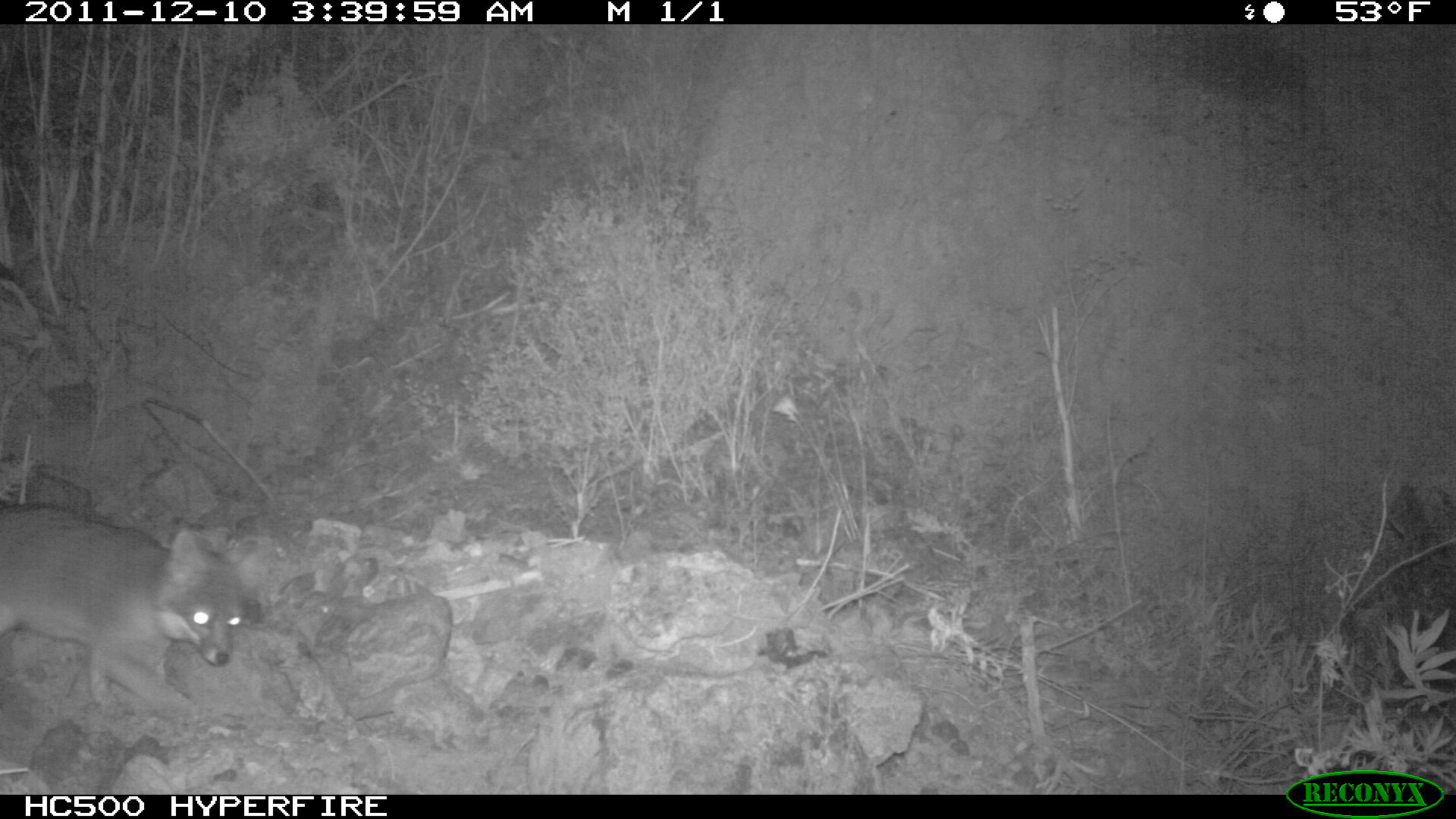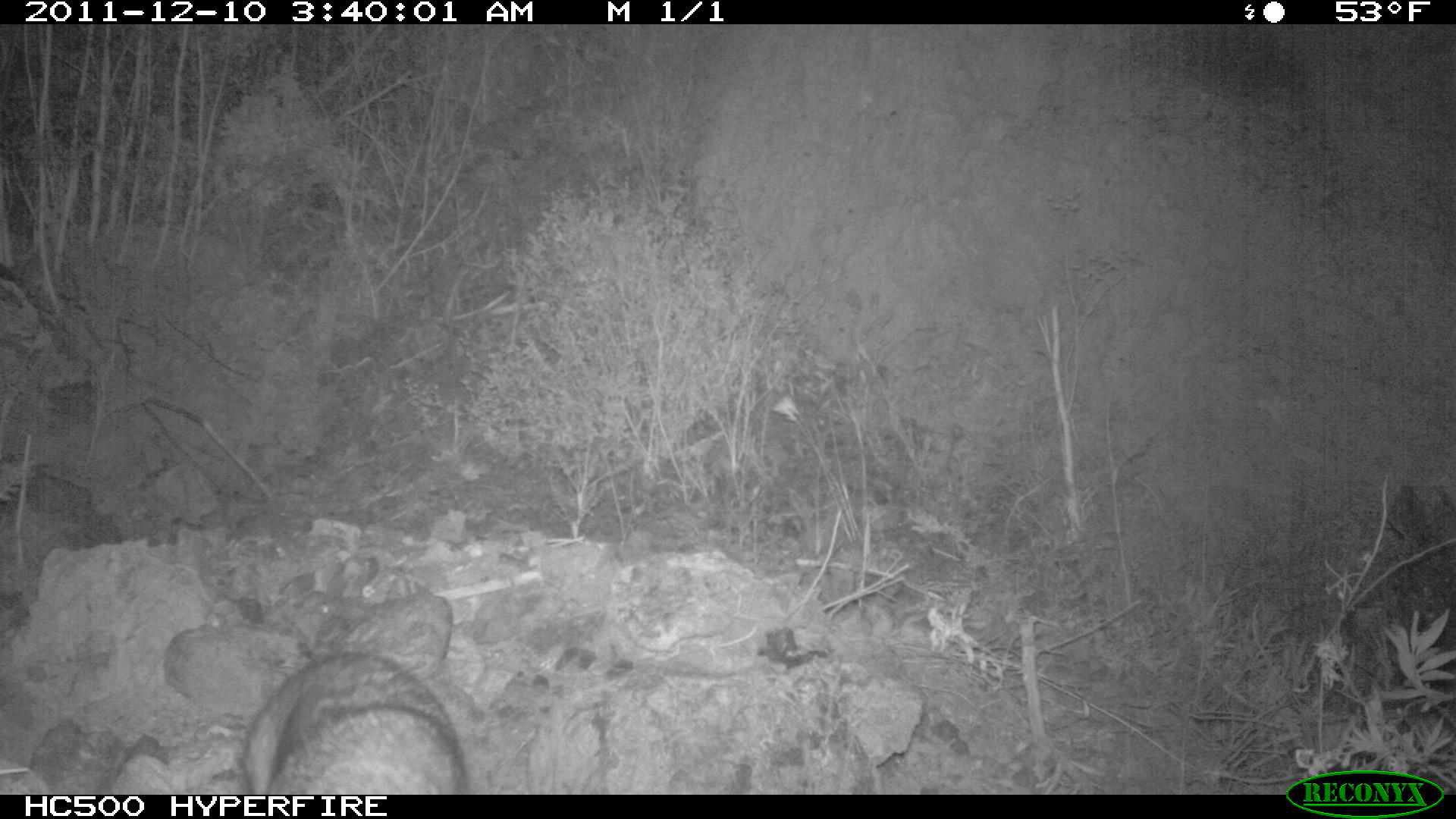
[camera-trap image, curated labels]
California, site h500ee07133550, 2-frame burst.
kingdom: Animalia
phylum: Chordata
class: Mammalia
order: Carnivora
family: Canidae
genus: Urocyon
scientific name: Urocyon littoralis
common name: island fox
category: fox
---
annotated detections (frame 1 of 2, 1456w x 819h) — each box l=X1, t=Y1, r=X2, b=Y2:
fox: l=0, t=507, r=253, b=720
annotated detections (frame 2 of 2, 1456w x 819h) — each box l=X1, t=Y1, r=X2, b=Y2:
fox: l=246, t=653, r=466, b=794